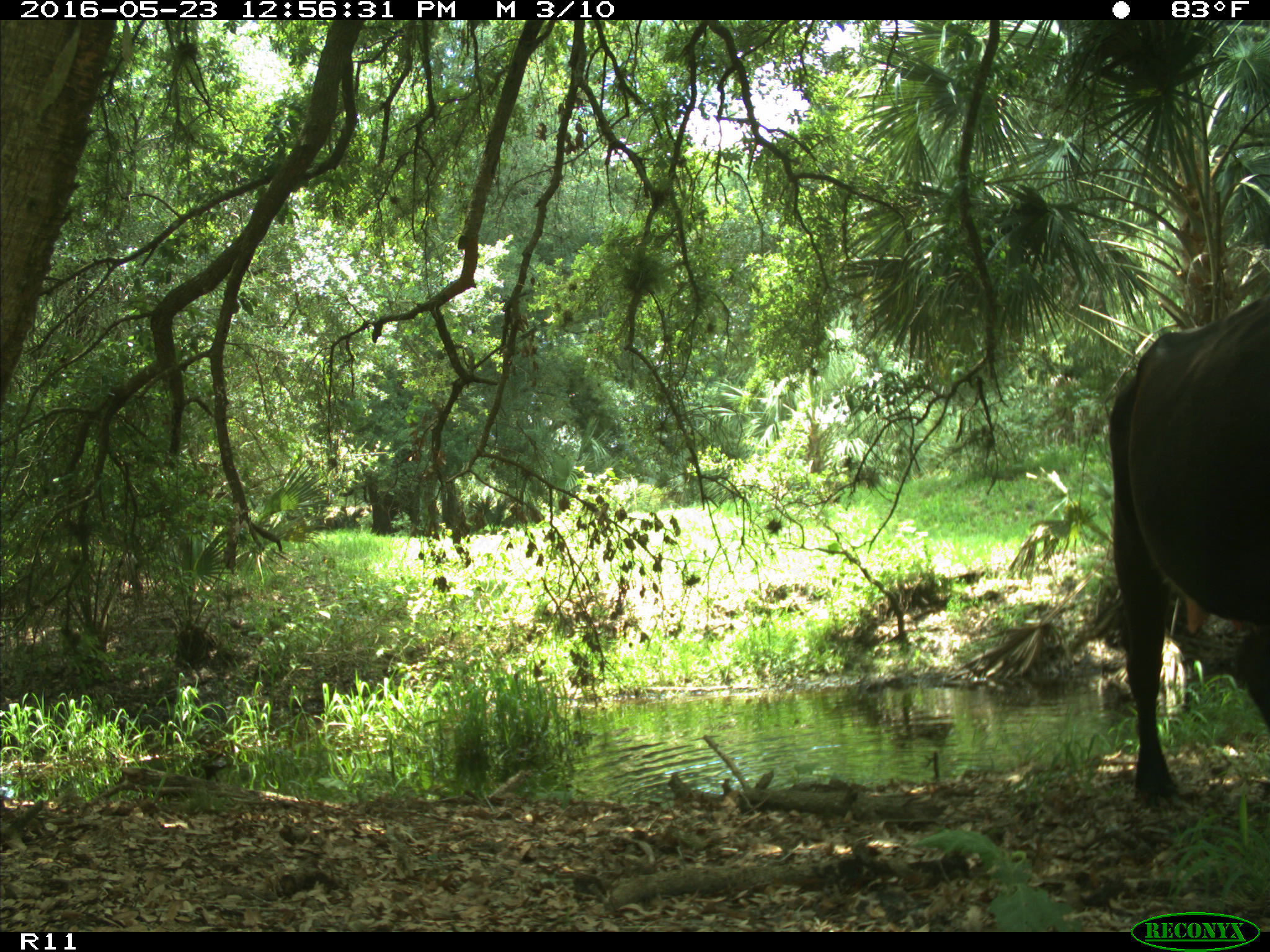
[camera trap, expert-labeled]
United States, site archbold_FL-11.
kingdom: Animalia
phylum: Chordata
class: Mammalia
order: Artiodactyla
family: Bovidae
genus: Bos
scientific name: Bos taurus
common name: domestic cow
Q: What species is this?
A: Bos taurus (domestic cow).